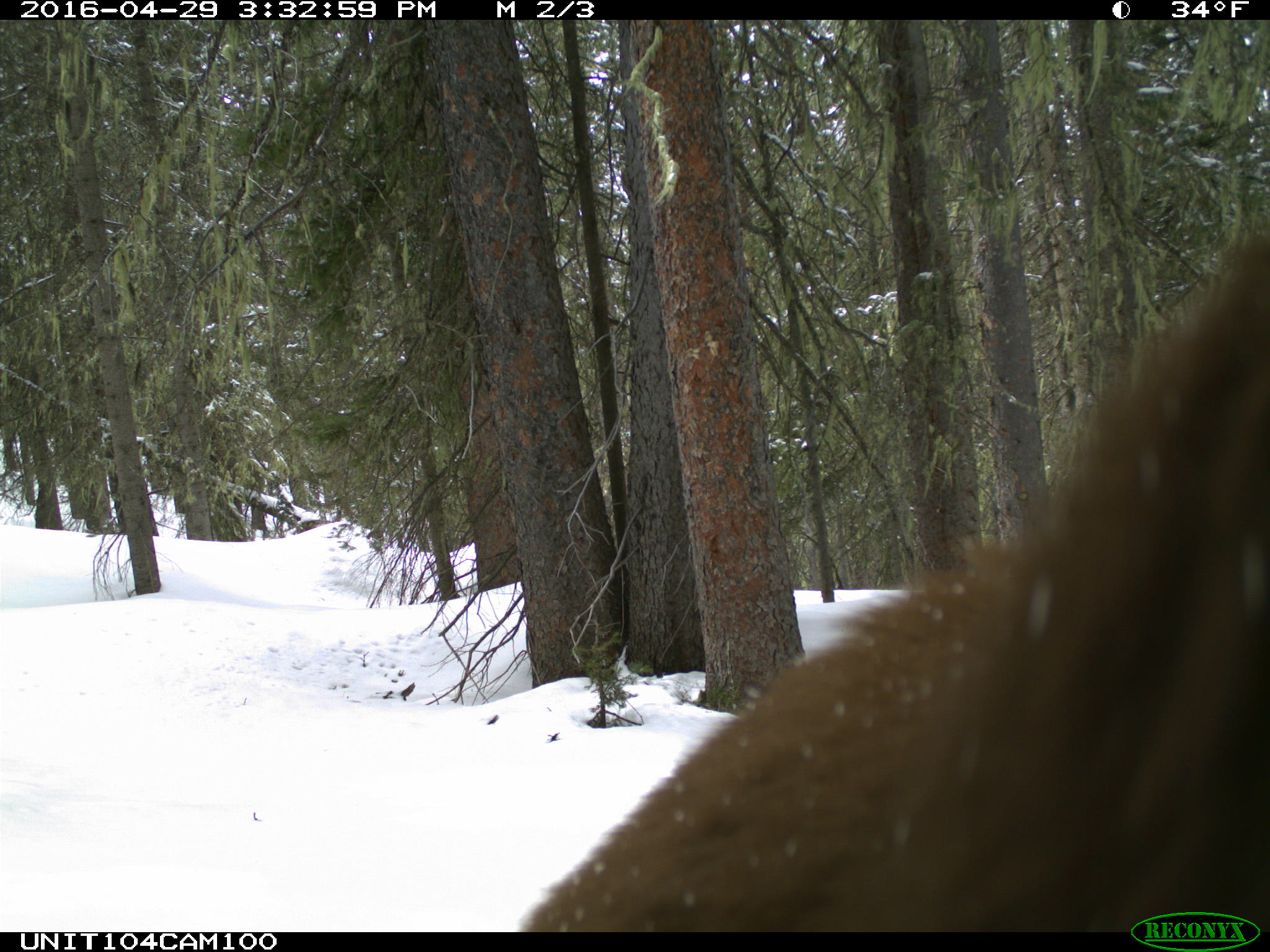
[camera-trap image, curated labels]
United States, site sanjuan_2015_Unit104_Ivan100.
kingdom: Animalia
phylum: Chordata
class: Mammalia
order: Carnivora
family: Ursidae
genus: Ursus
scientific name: Ursus americanus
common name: american black bear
Ursus americanus (american black bear).